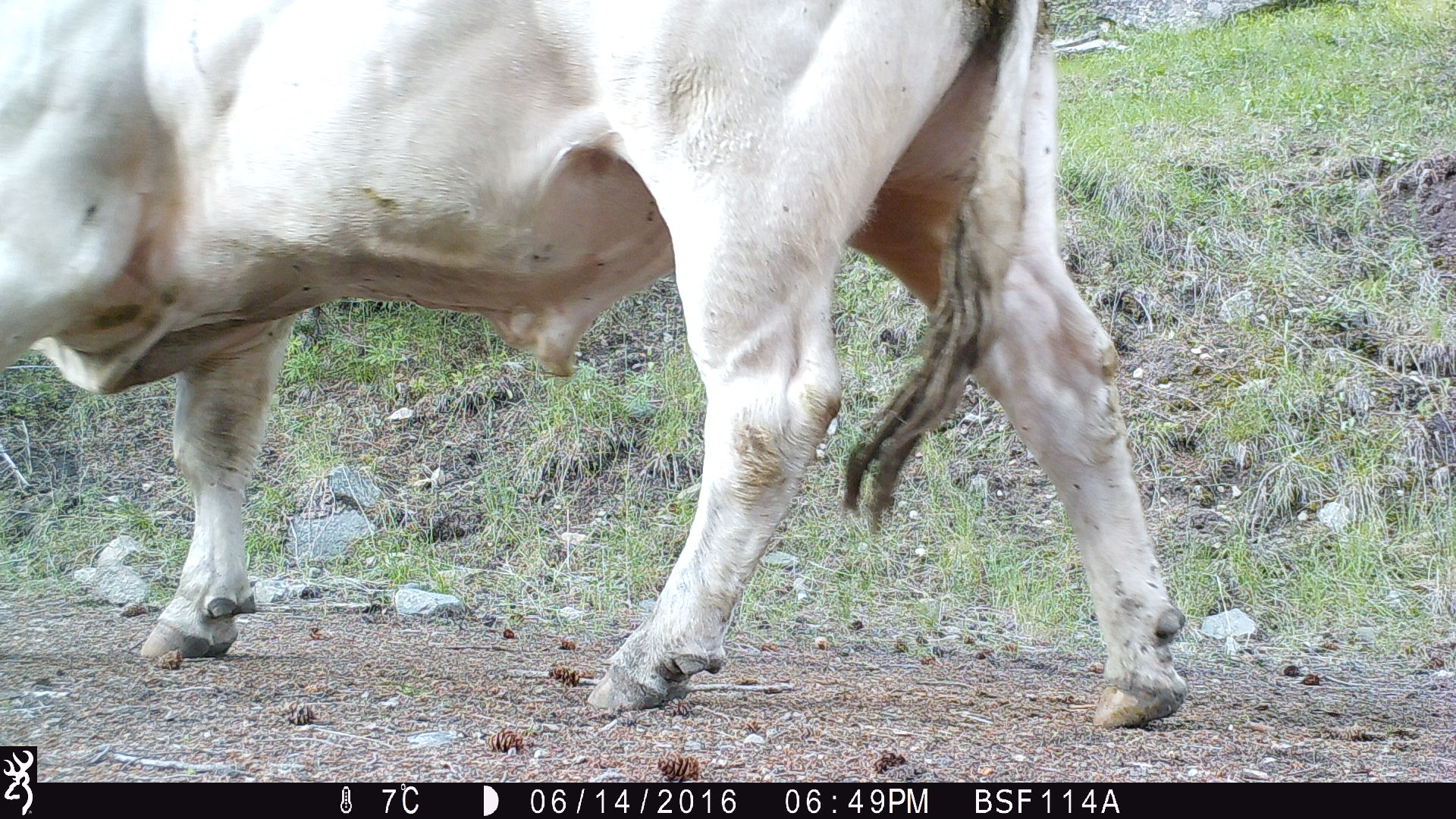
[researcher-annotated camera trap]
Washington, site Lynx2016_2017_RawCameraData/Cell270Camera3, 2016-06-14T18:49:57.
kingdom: Animalia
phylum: Chordata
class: Mammalia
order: Artiodactyla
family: Bovidae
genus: Bos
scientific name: Bos taurus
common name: domestic cattle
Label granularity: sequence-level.